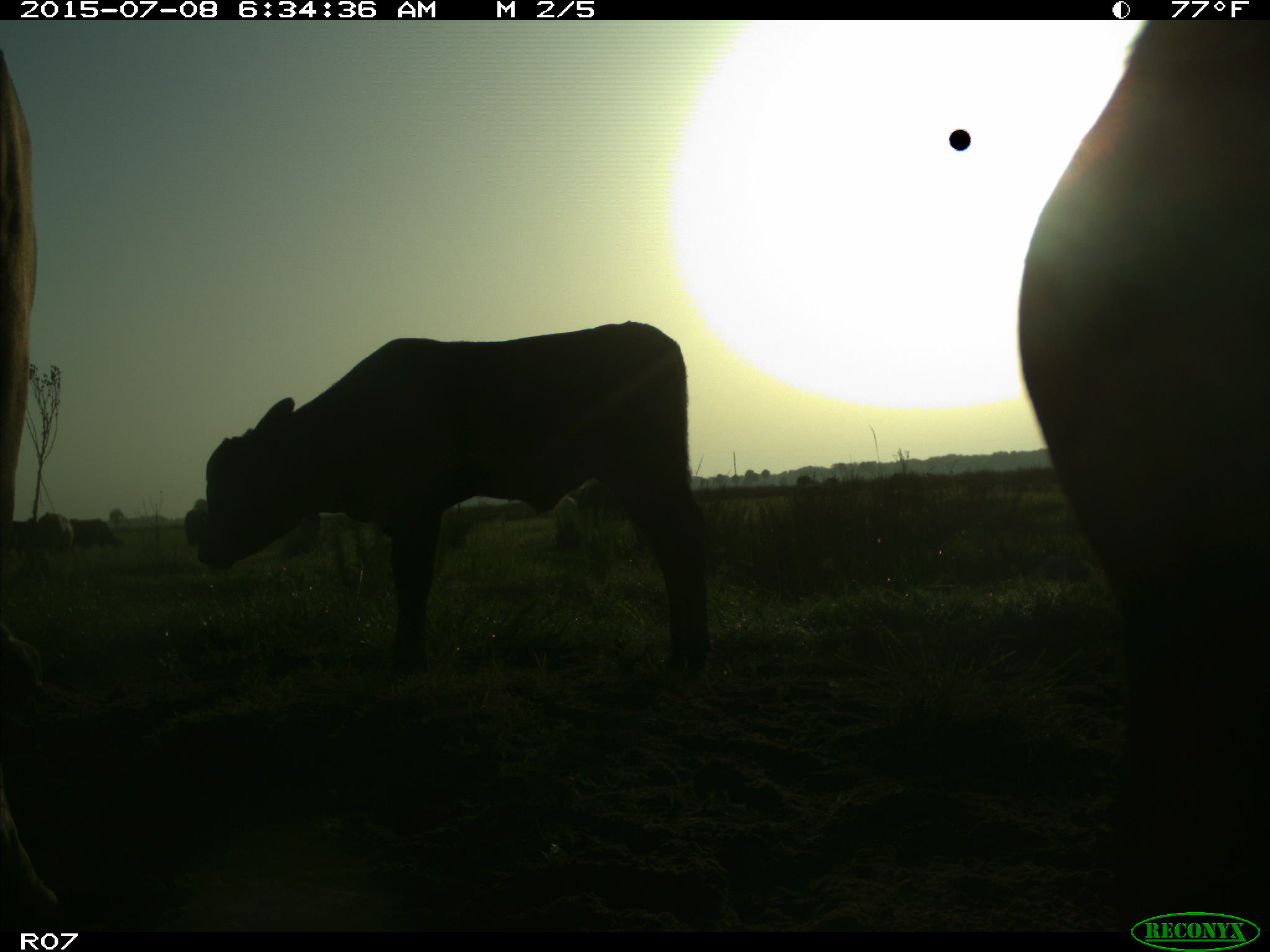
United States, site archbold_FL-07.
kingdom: Animalia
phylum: Chordata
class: Mammalia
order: Artiodactyla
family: Bovidae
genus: Bos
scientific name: Bos taurus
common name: domestic cow